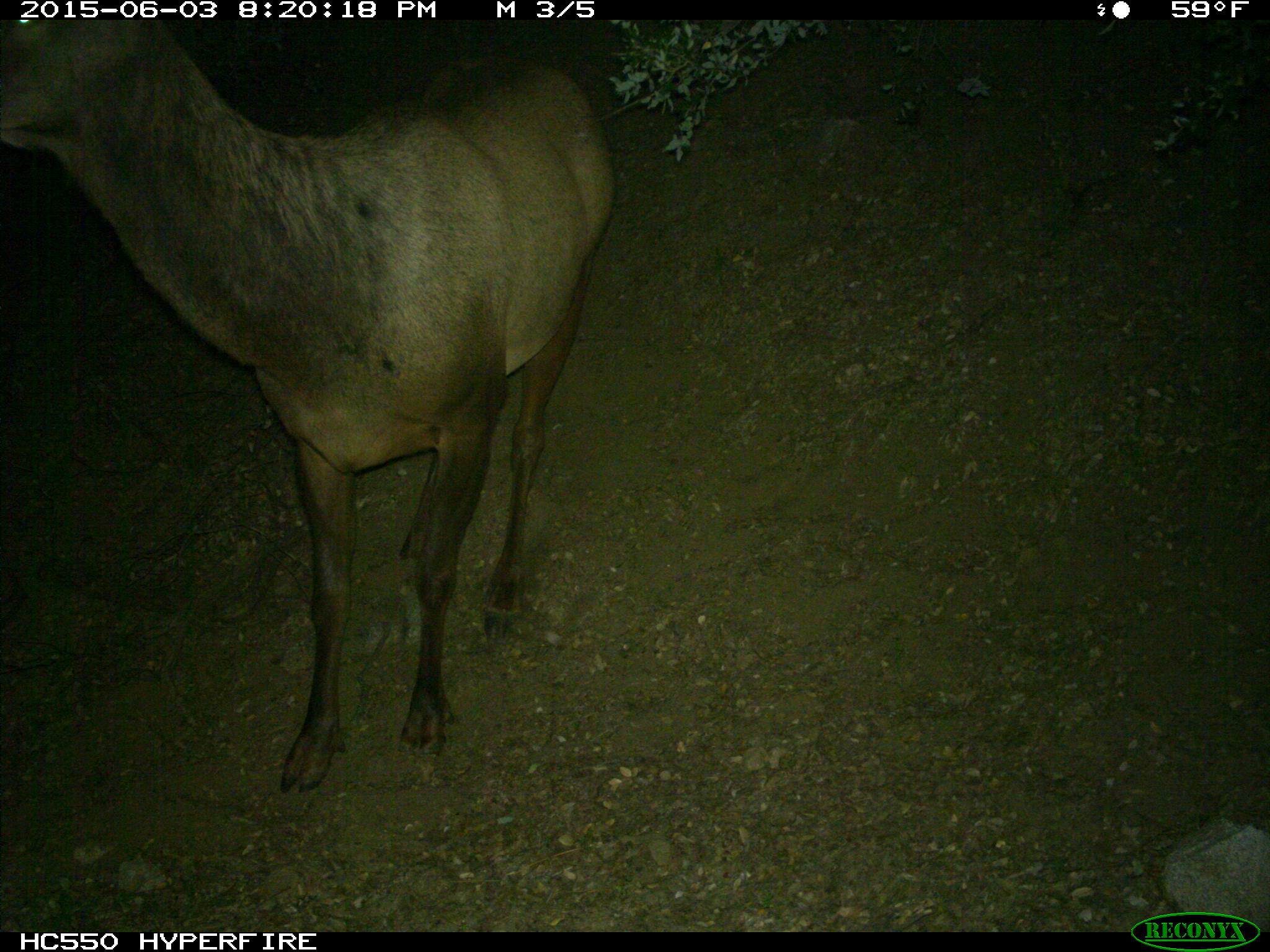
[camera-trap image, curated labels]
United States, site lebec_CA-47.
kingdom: Animalia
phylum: Chordata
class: Mammalia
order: Artiodactyla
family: Cervidae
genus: Cervus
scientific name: Cervus canadensis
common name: elk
Cervus canadensis (elk).